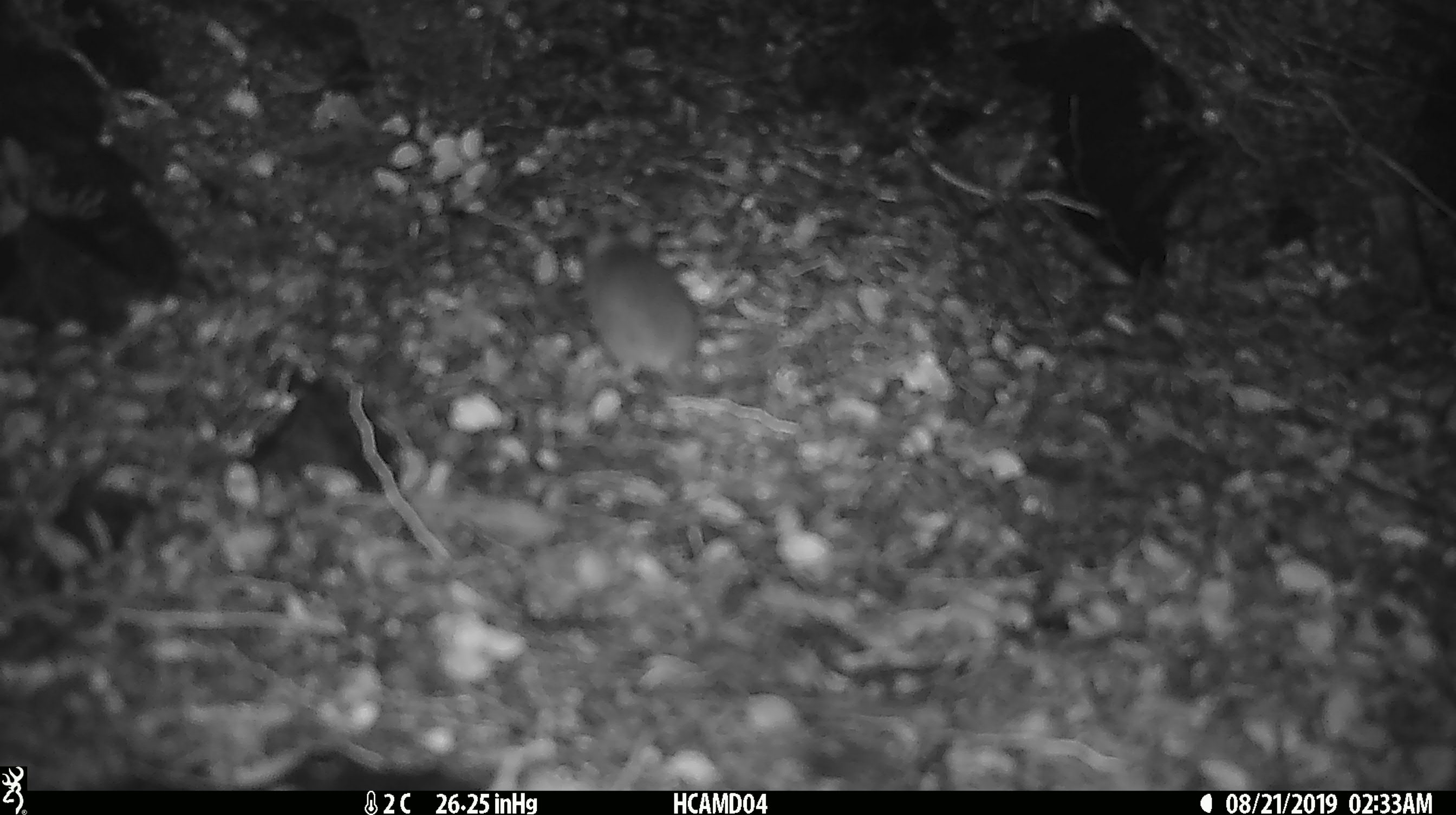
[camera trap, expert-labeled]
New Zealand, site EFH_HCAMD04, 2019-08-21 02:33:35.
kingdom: Animalia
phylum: Chordata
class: Mammalia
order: Rodentia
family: Muridae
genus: Mus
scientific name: Mus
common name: mouse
Mouse (Mus).